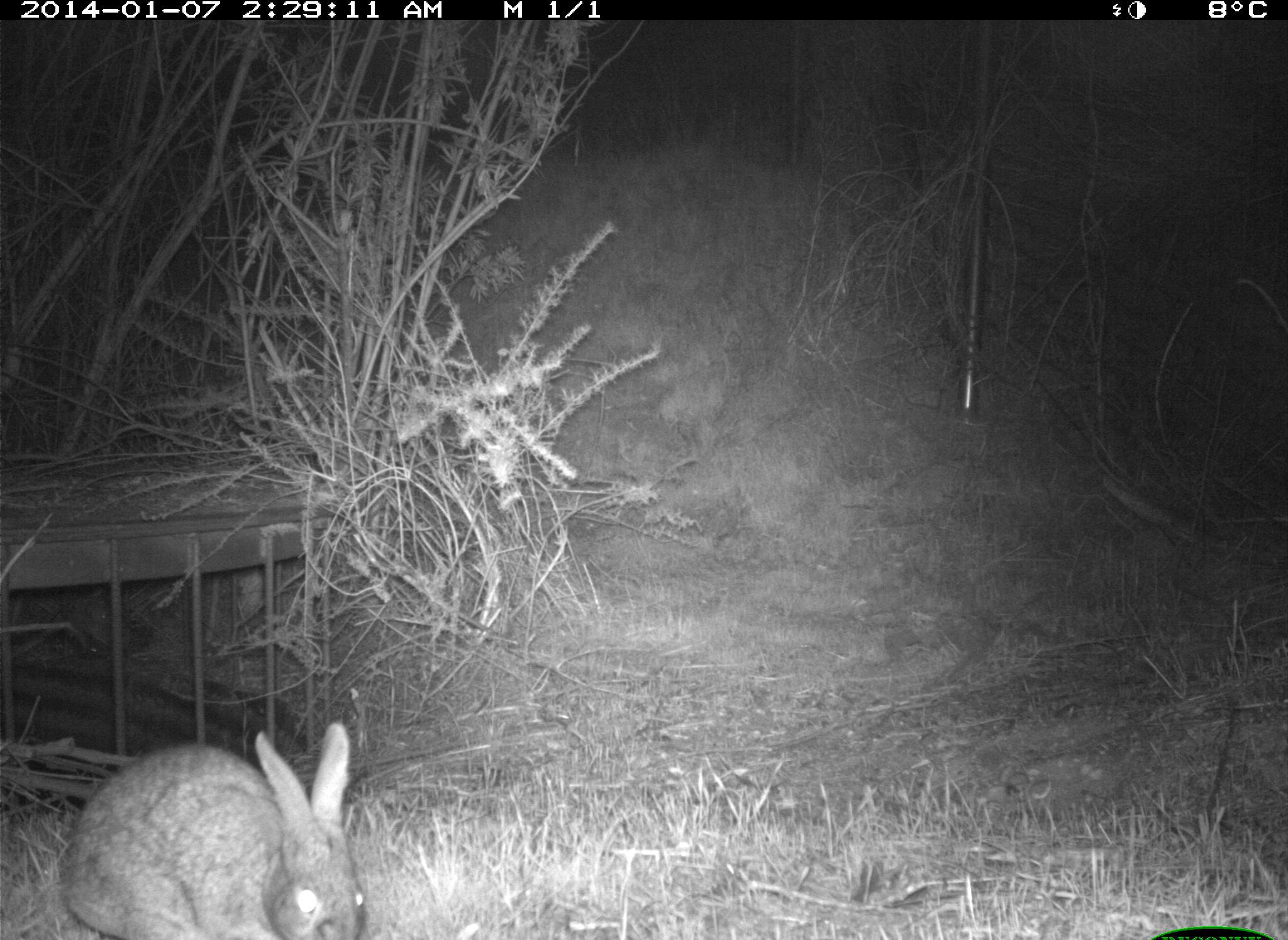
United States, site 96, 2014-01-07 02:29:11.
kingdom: Animalia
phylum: Chordata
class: Mammalia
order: Lagomorpha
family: Leporidae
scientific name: Leporidae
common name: rabbits and hares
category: rabbit